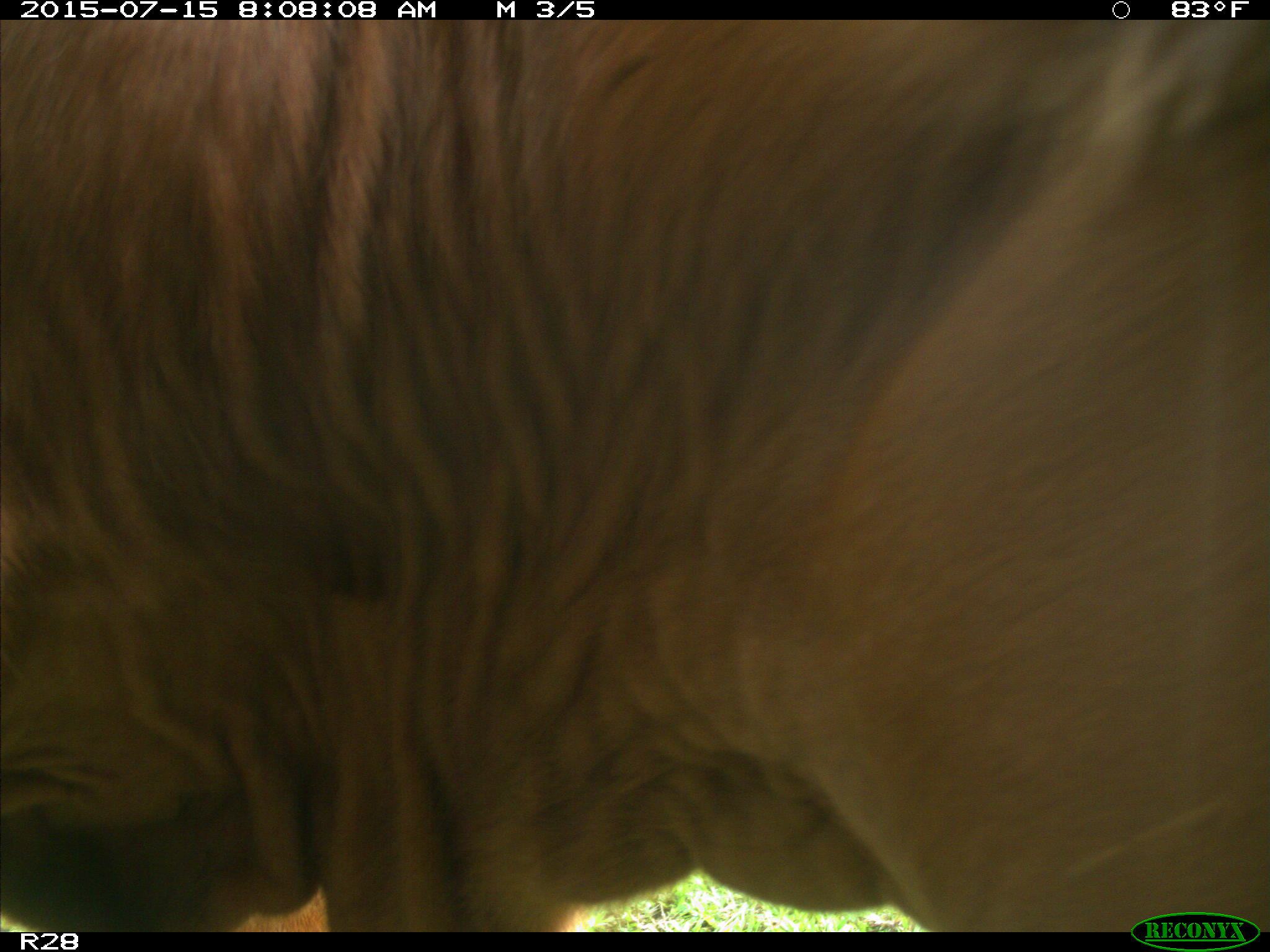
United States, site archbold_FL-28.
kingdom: Animalia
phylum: Chordata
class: Mammalia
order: Artiodactyla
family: Bovidae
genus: Bos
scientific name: Bos taurus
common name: domestic cow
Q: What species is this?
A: Bos taurus (domestic cow).